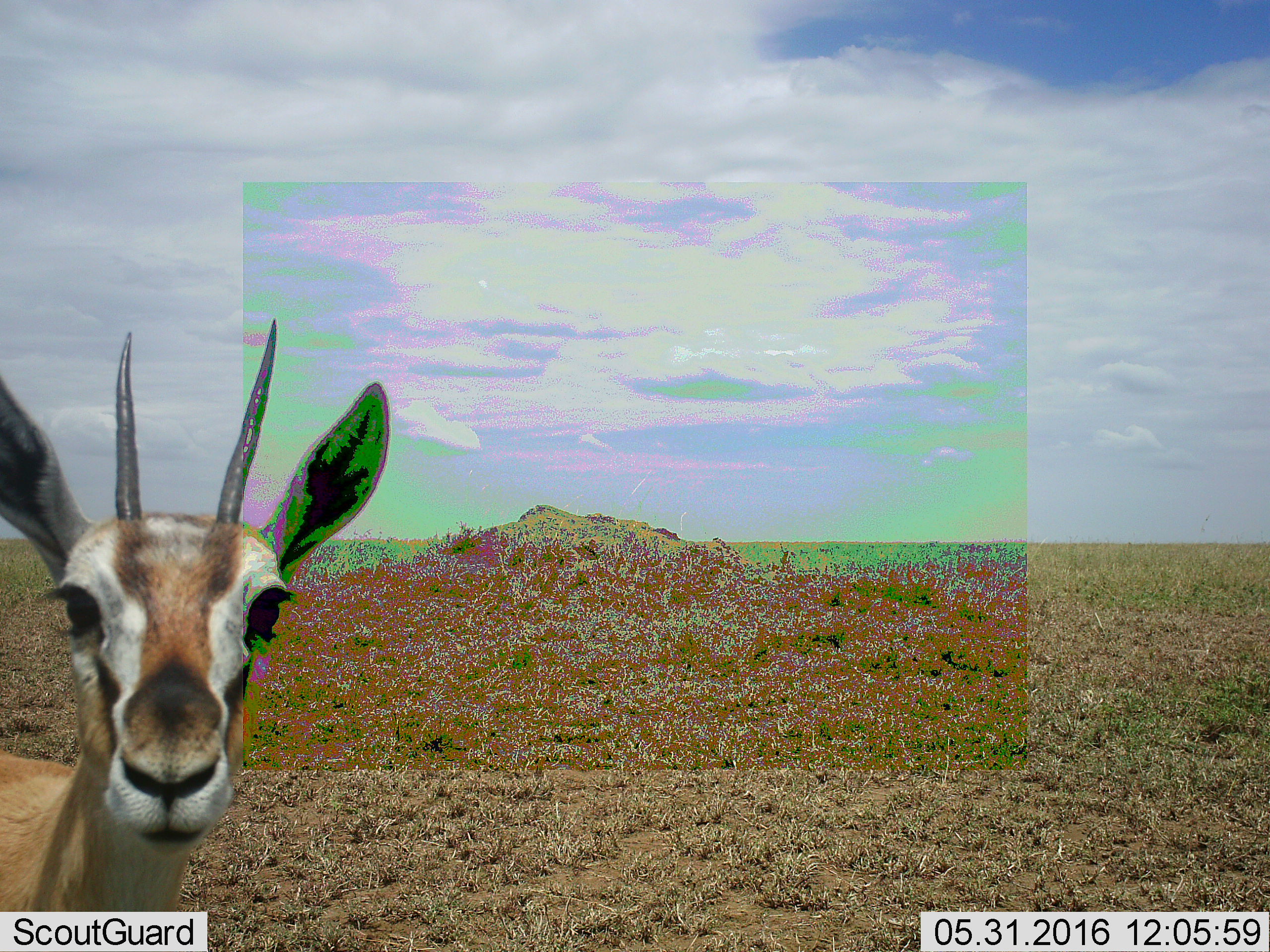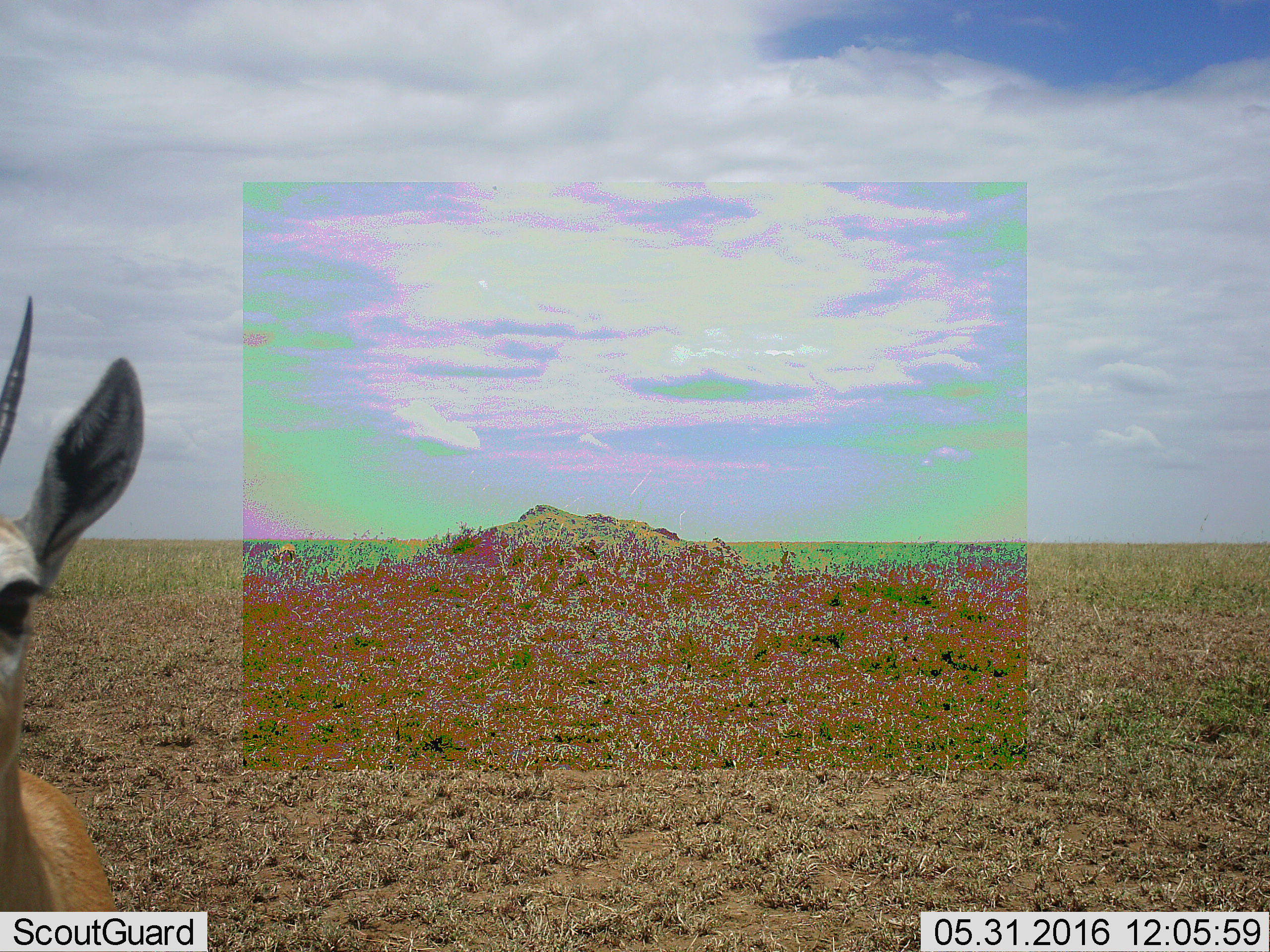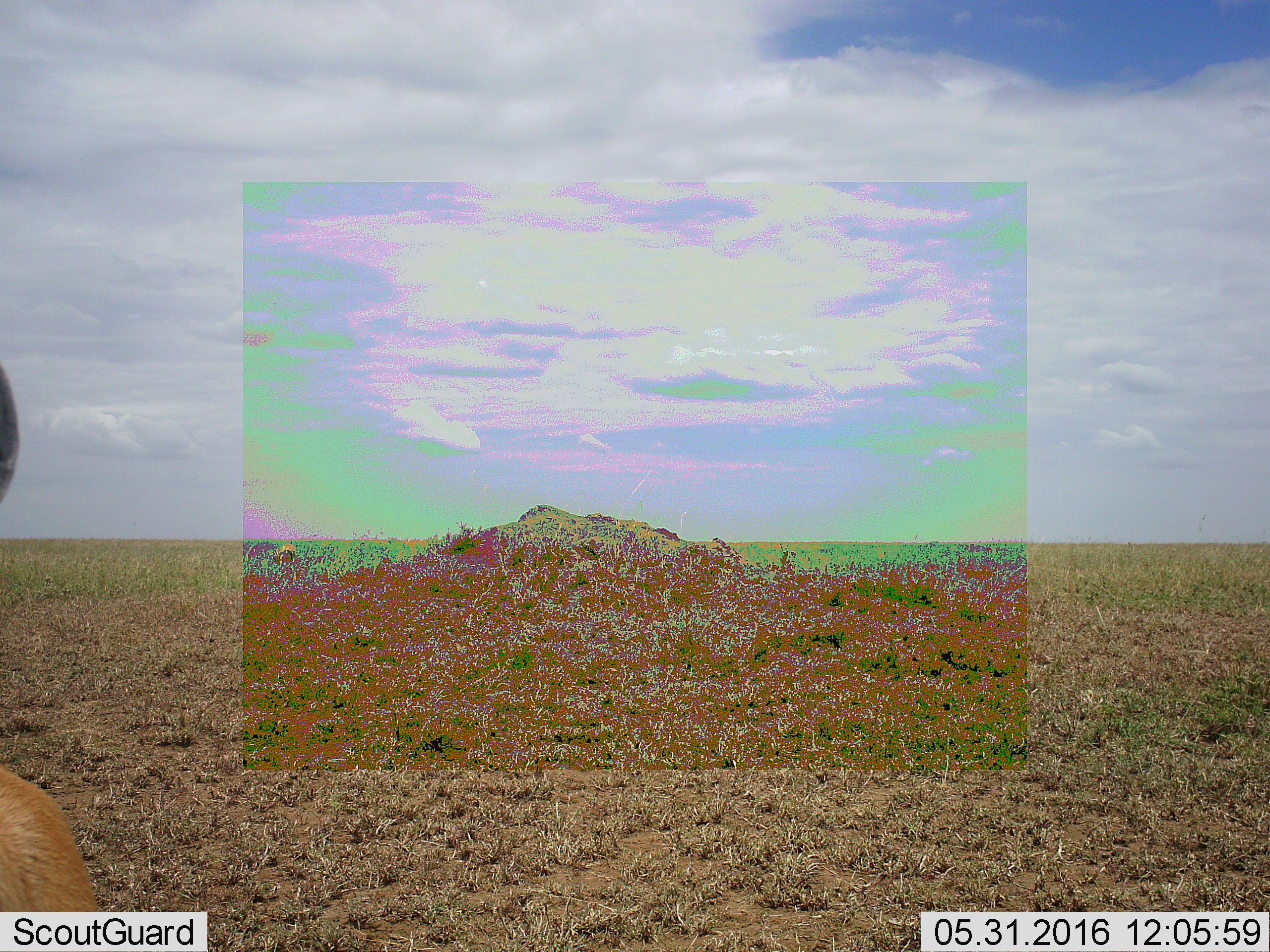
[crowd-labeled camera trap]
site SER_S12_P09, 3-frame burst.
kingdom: Animalia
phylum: Chordata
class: Mammalia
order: Artiodactyla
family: Bovidae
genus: Eudorcas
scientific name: Eudorcas thomsonii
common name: thomson's gazelle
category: gazellethomsons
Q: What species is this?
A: Gazellethomsons (thomson's gazelle) (Eudorcas thomsonii).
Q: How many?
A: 1.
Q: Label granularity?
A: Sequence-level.